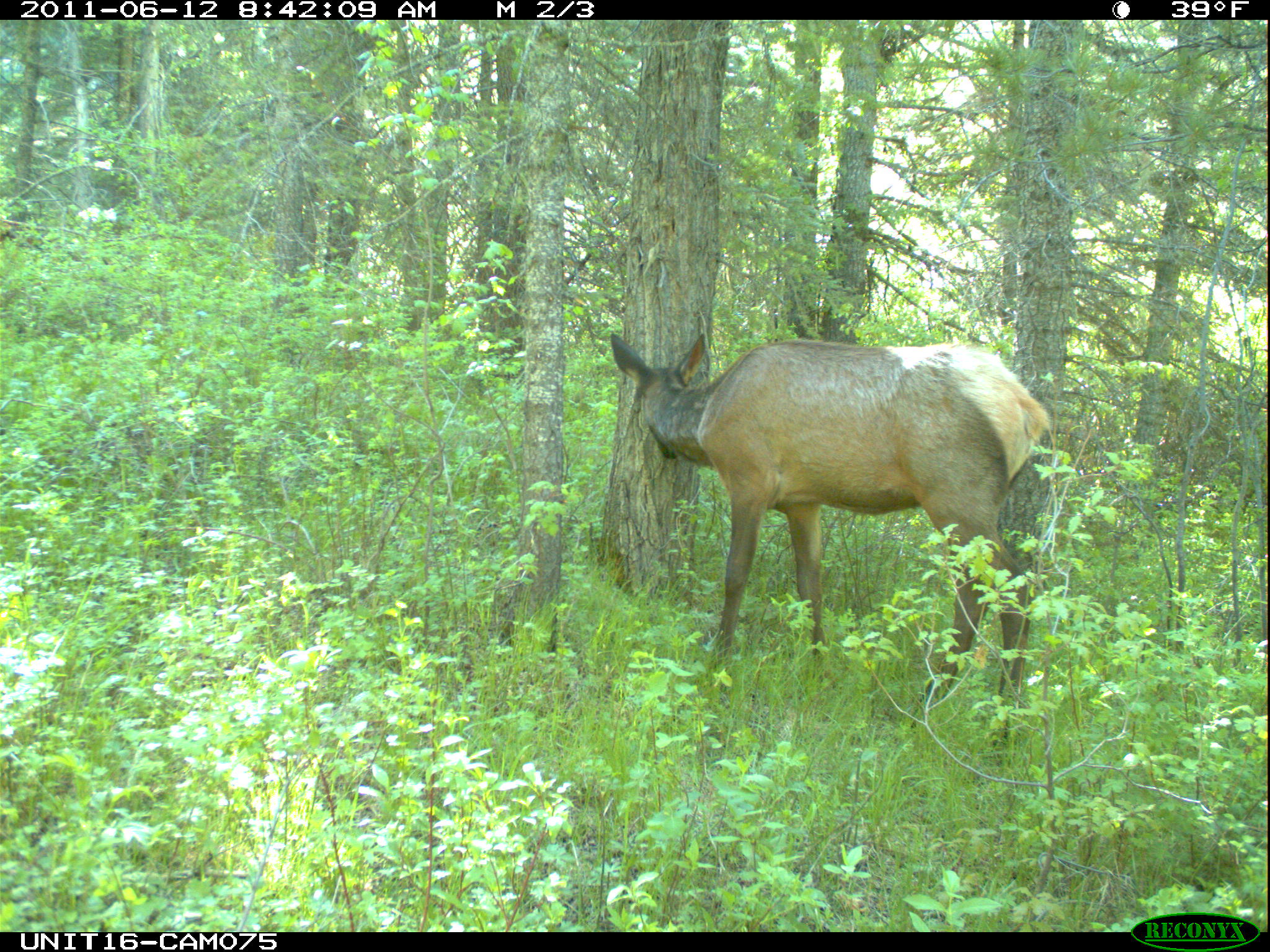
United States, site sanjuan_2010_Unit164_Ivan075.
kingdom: Animalia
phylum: Chordata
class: Mammalia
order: Artiodactyla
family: Cervidae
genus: Cervus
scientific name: Cervus elaphus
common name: red deer